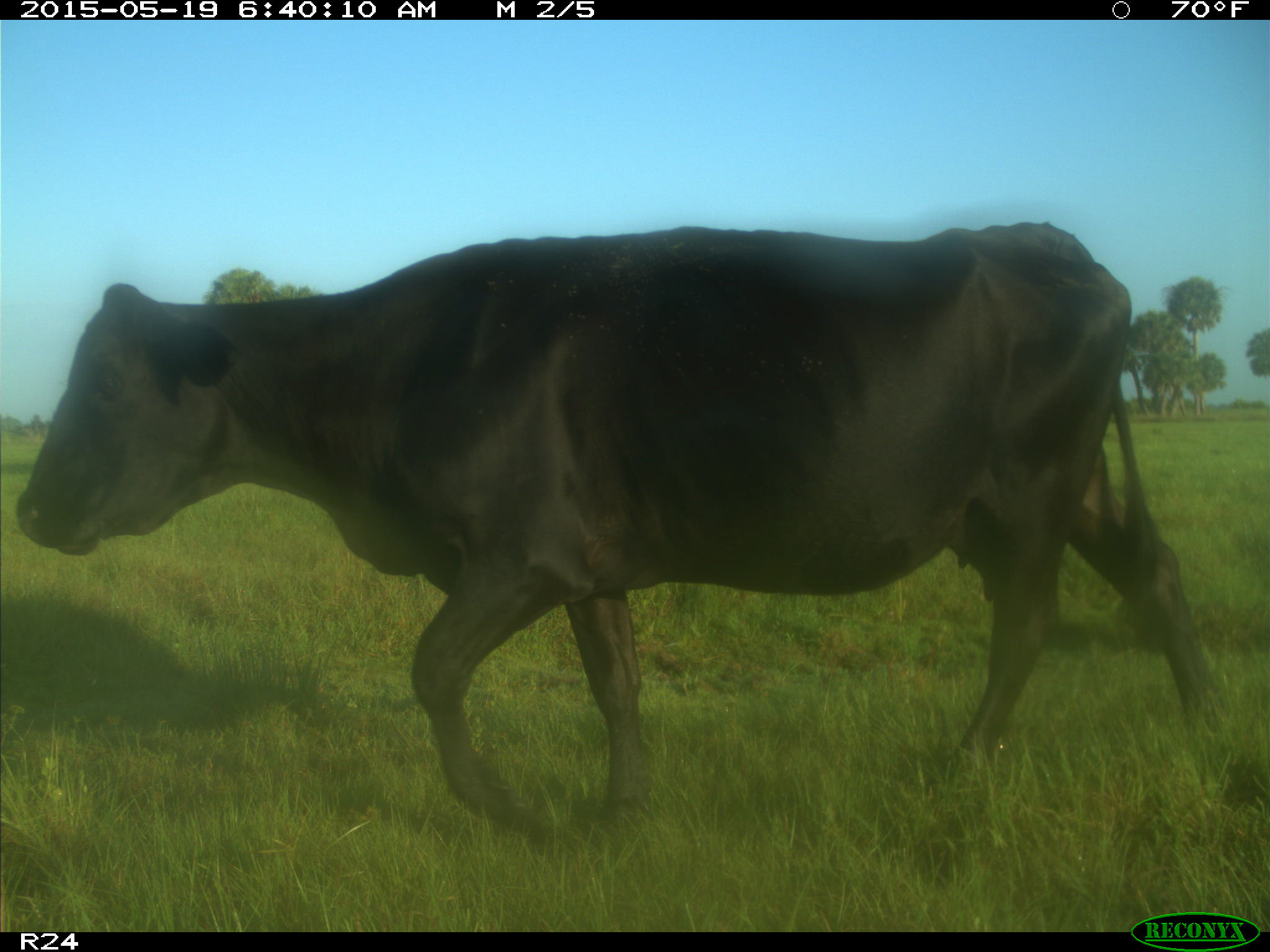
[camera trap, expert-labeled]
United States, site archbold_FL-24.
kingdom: Animalia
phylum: Chordata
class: Mammalia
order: Artiodactyla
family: Bovidae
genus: Bos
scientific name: Bos taurus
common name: domestic cow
Bos taurus (domestic cow).